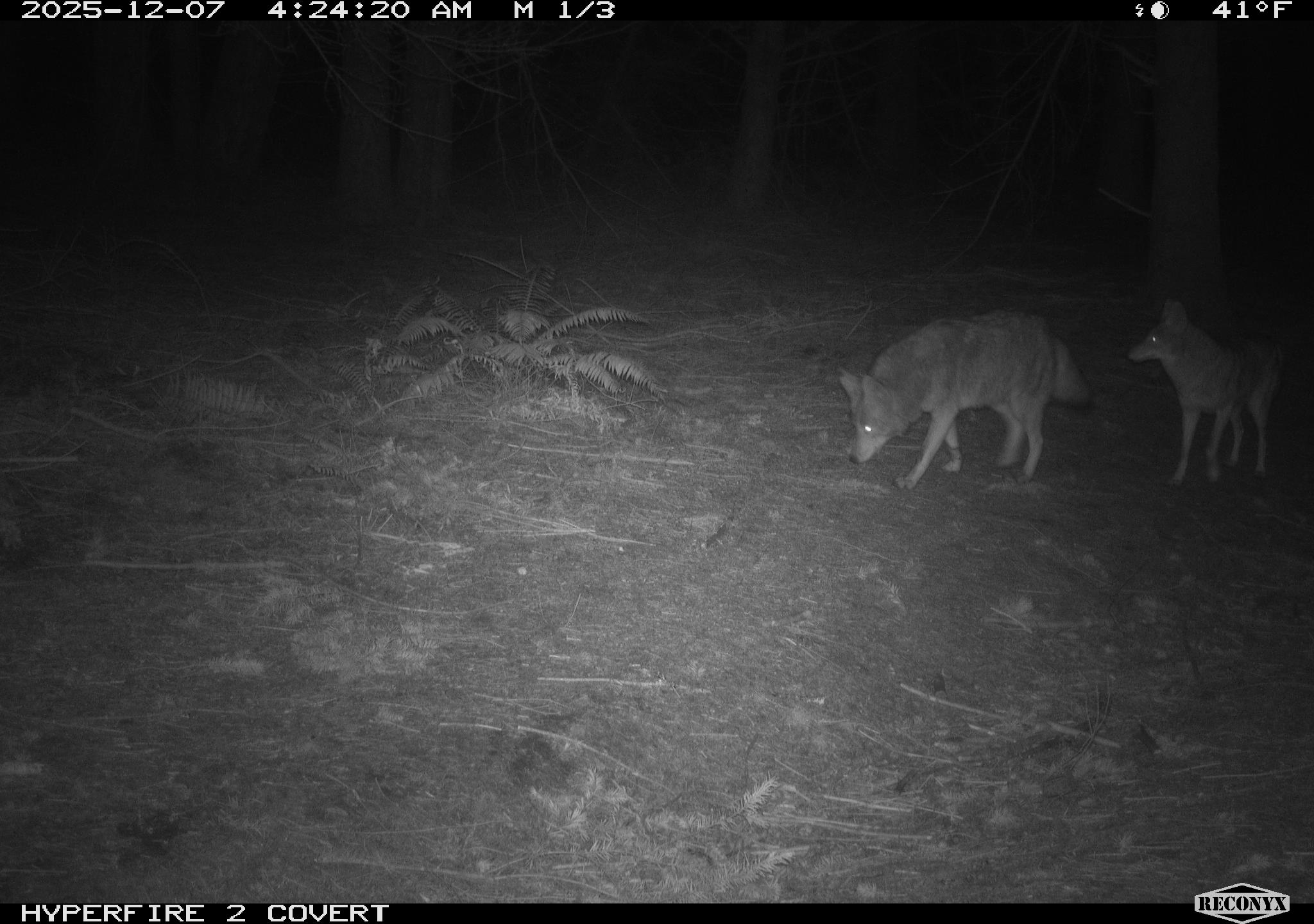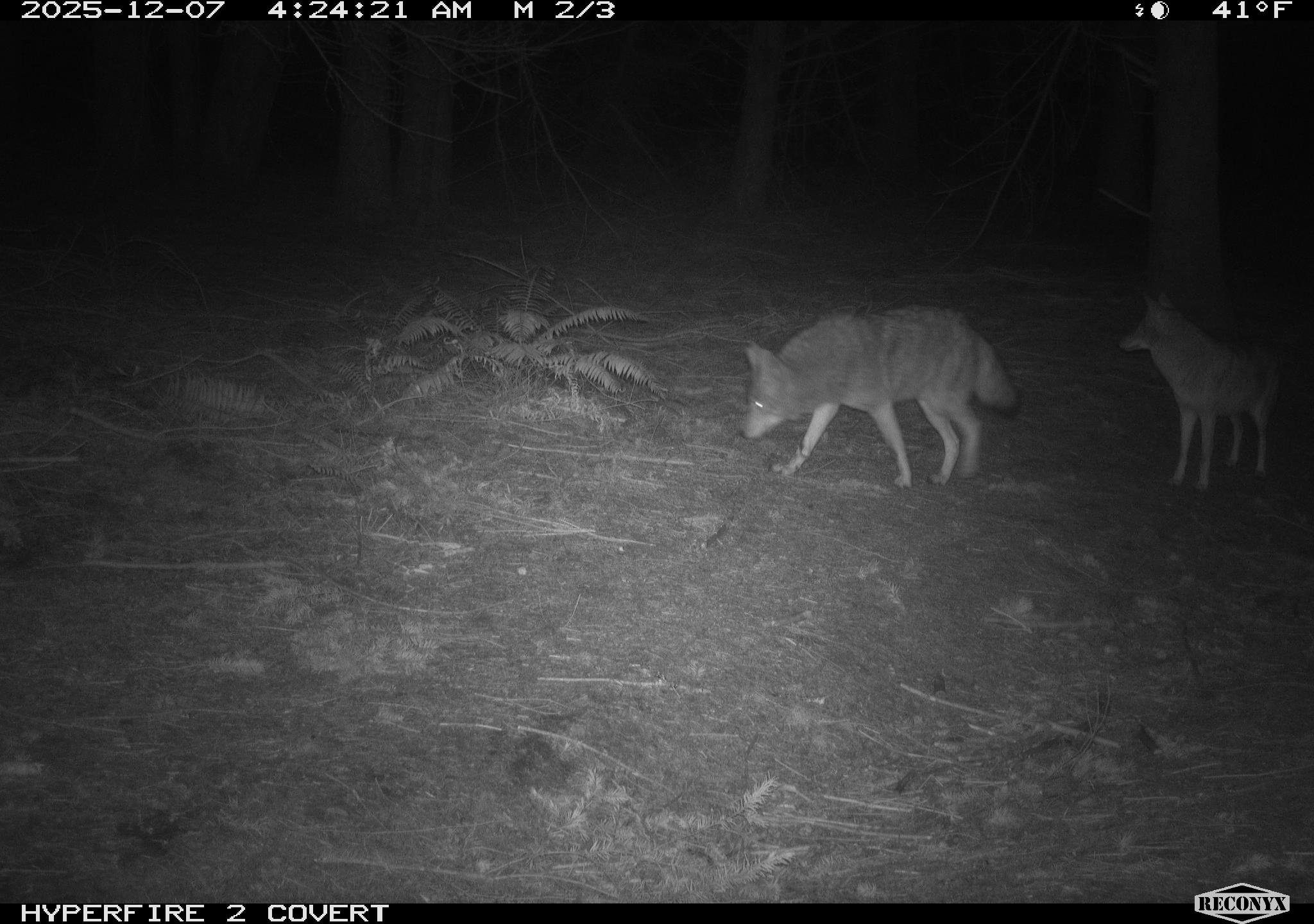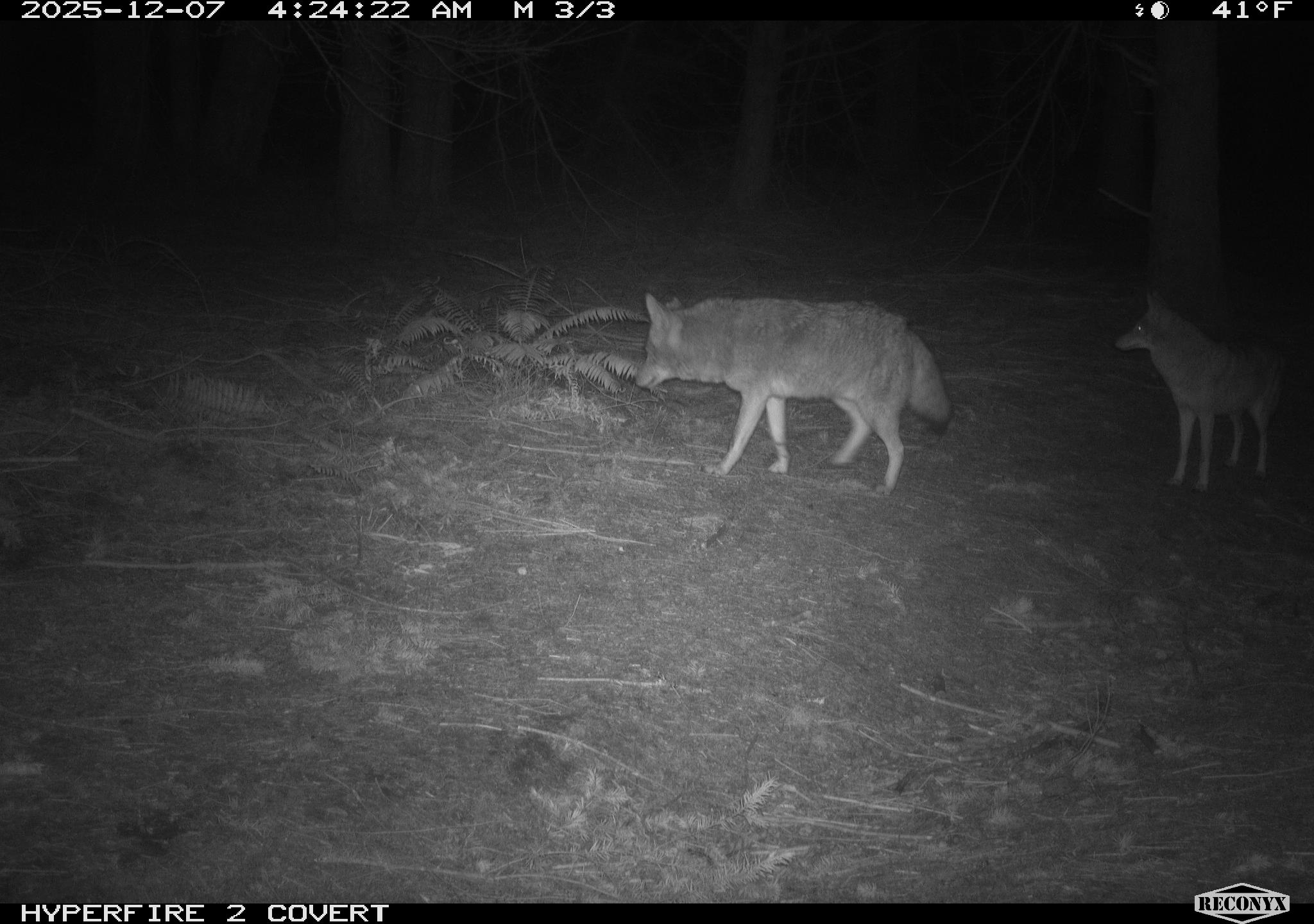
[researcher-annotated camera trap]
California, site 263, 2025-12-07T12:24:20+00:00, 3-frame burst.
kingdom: Animalia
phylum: Chordata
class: Mammalia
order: Carnivora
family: Canidae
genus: Canis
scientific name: Canis latrans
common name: coyote